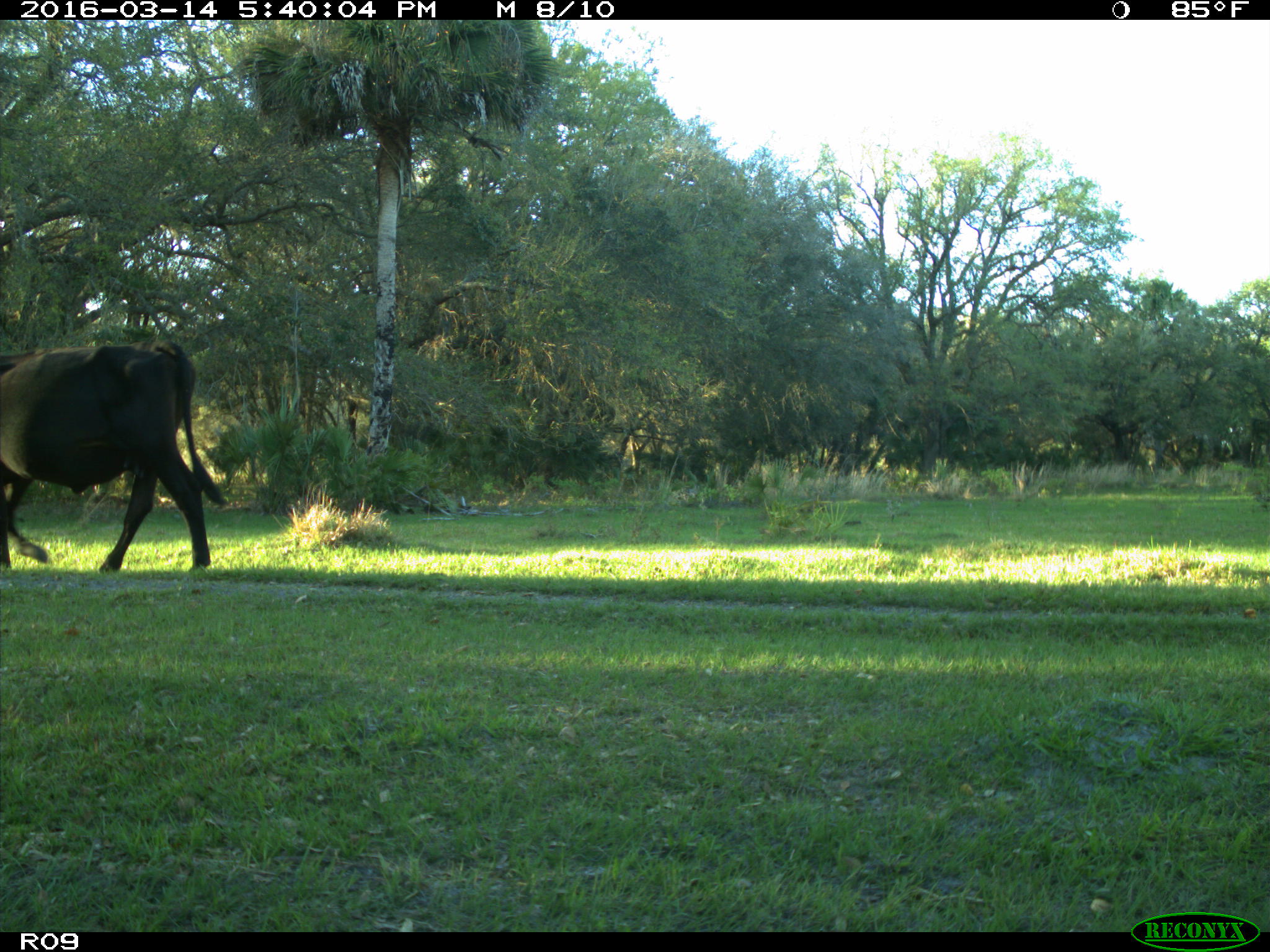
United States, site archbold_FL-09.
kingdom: Animalia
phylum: Chordata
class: Mammalia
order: Artiodactyla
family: Bovidae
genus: Bos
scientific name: Bos taurus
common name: domestic cow